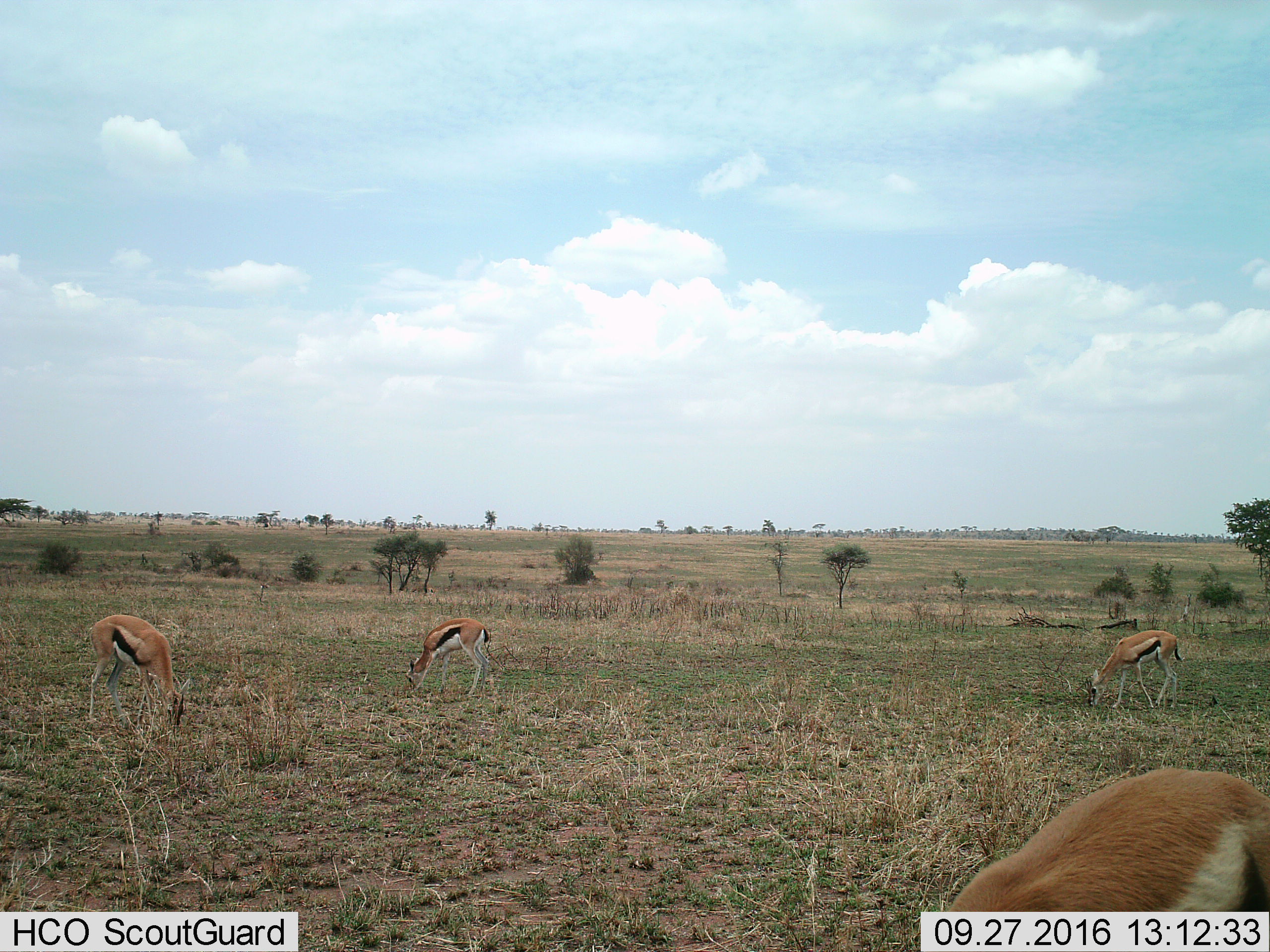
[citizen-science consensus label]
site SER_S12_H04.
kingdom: Animalia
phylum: Chordata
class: Mammalia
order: Artiodactyla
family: Bovidae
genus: Eudorcas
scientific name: Eudorcas thomsonii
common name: thomson's gazelle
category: gazellethomsons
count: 4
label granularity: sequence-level